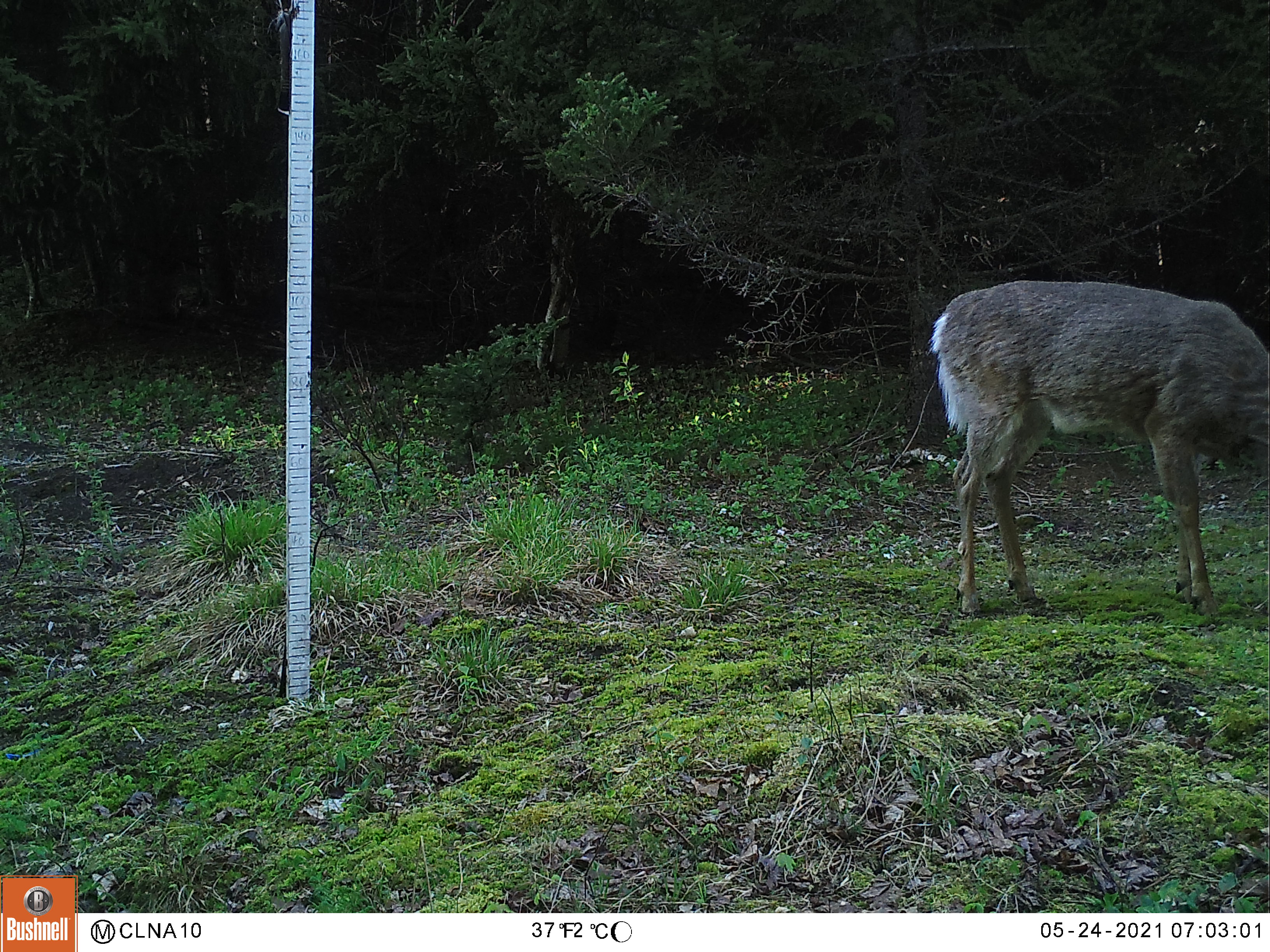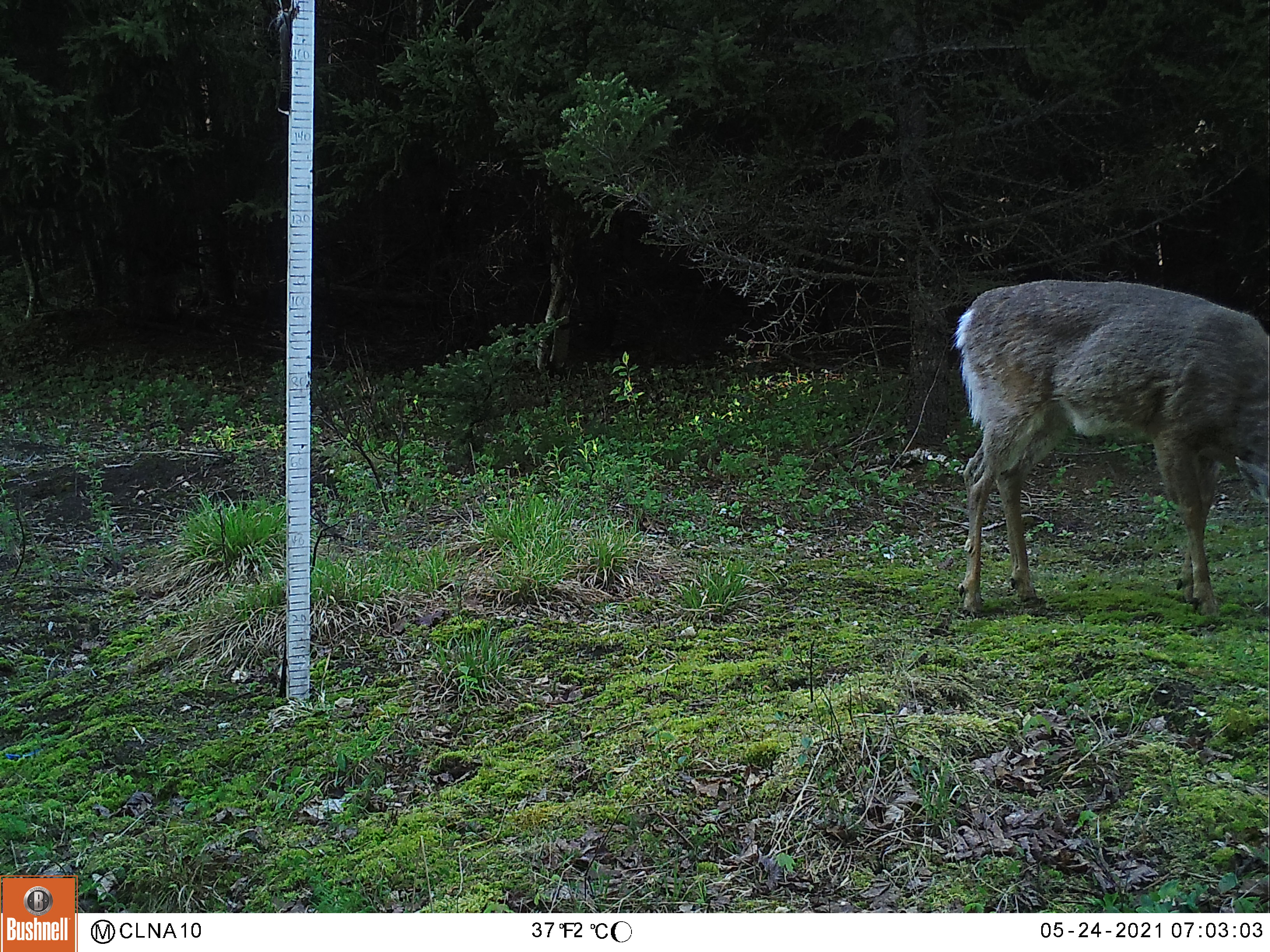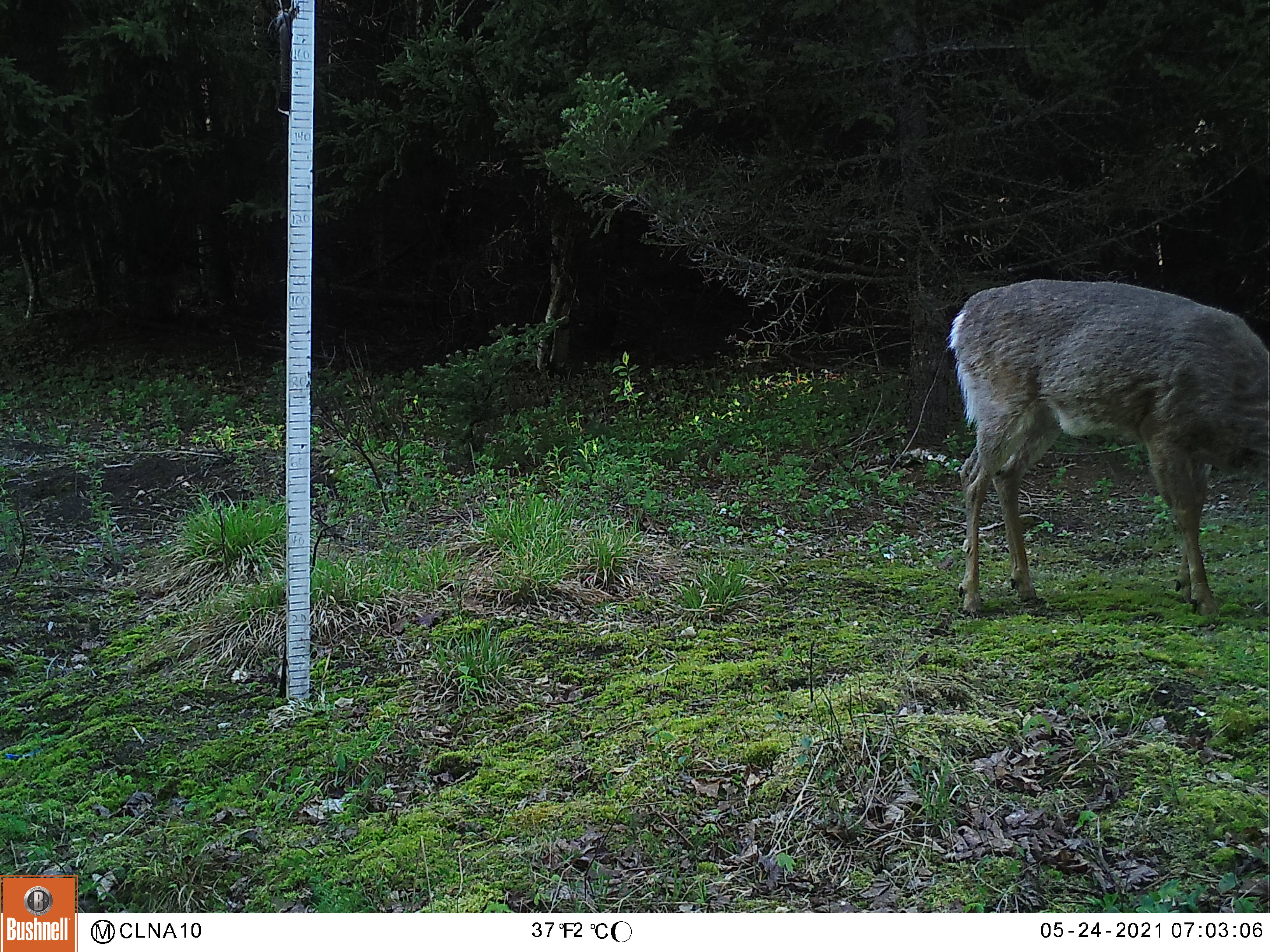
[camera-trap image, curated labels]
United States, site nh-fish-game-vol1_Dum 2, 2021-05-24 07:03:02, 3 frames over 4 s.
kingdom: Animalia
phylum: Chordata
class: Mammalia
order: Artiodactyla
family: Cervidae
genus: Odocoileus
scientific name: Odocoileus virginianus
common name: white-tailed deer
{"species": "white-tailed deer (Odocoileus virginianus)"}